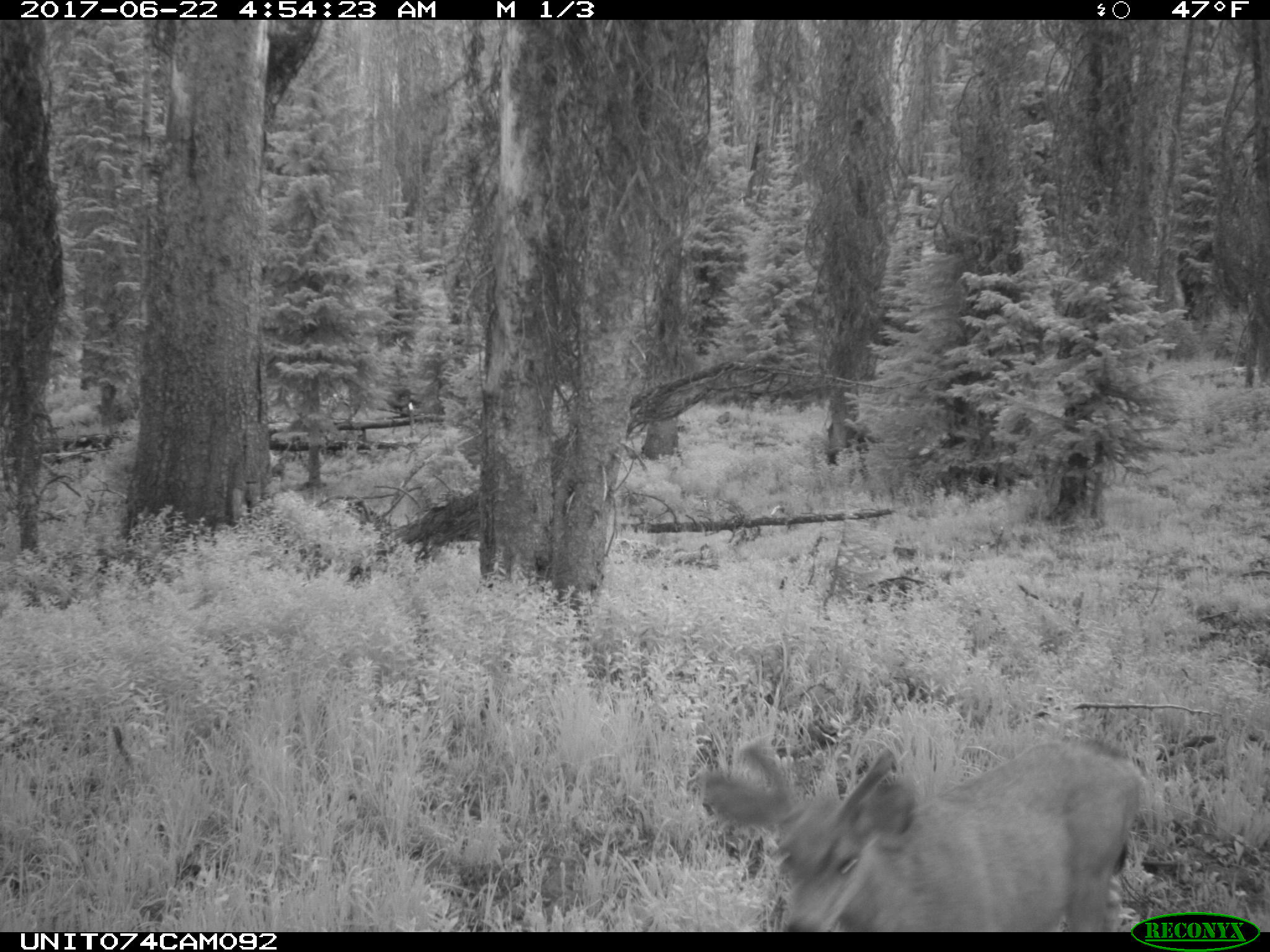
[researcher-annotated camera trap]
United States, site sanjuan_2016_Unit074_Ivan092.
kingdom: Animalia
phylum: Chordata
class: Mammalia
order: Artiodactyla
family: Cervidae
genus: Odocoileus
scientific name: Odocoileus hemionus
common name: mule deer